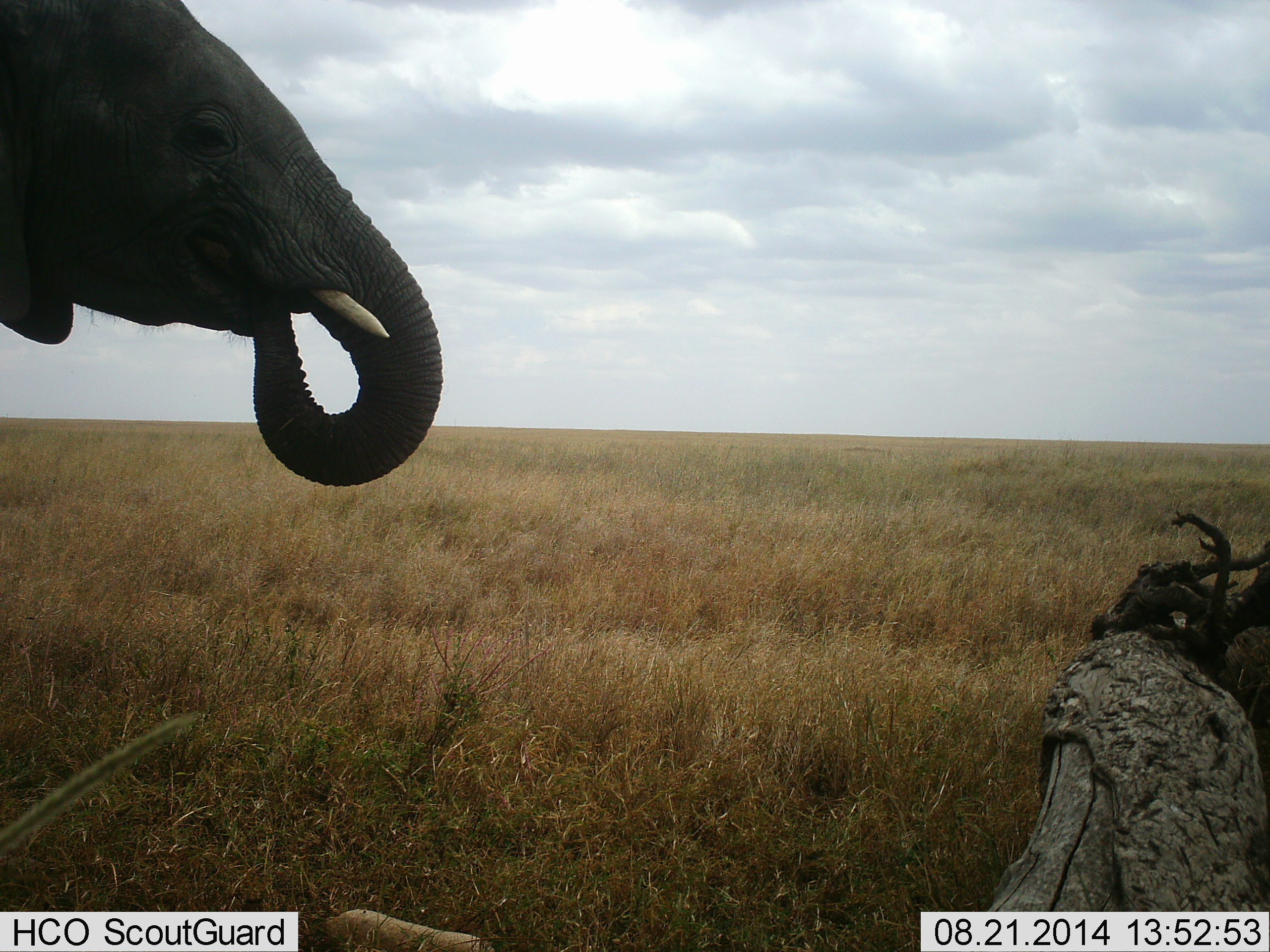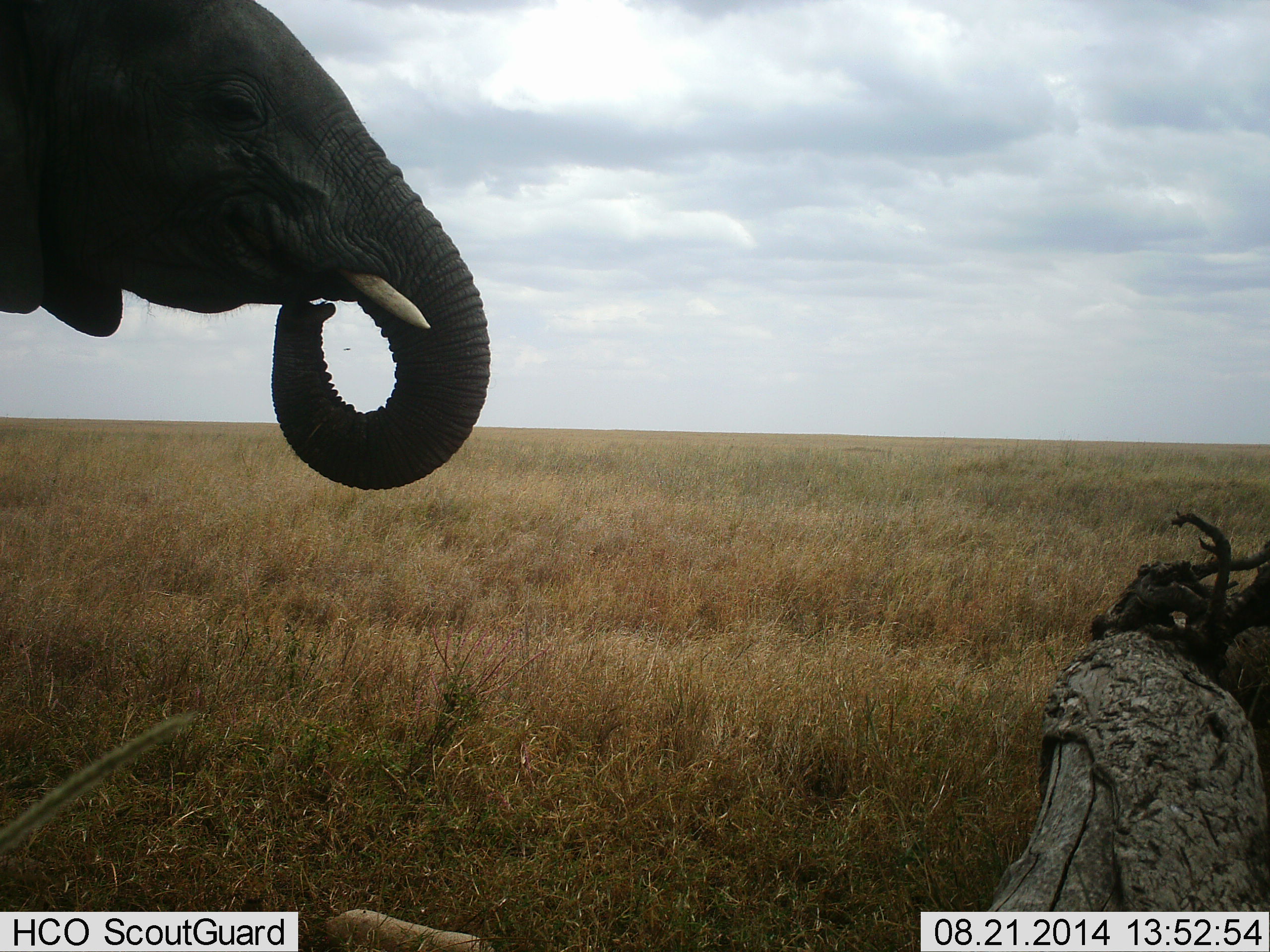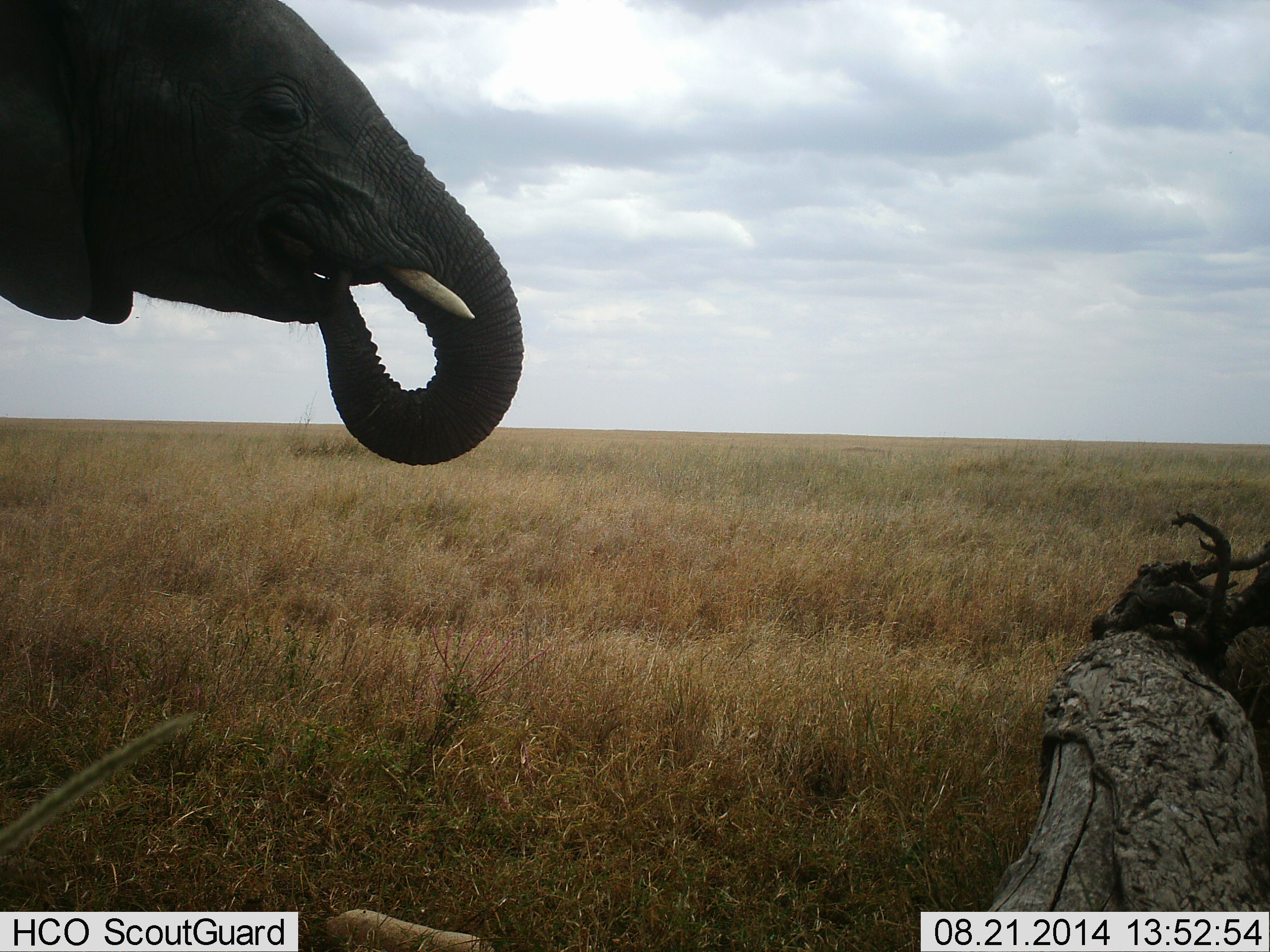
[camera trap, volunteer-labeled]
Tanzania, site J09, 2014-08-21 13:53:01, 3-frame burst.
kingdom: Animalia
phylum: Chordata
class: Mammalia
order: Proboscidea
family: Elephantidae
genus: Loxodonta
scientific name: Loxodonta africana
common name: african bush elephant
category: elephant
Elephant (african bush elephant) (Loxodonta africana), count 1. Behavior (volunteer vote fractions): standing 60%, resting 0%, moving 10%, interacting 0%. Young present (vote fraction): 0%. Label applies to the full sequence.